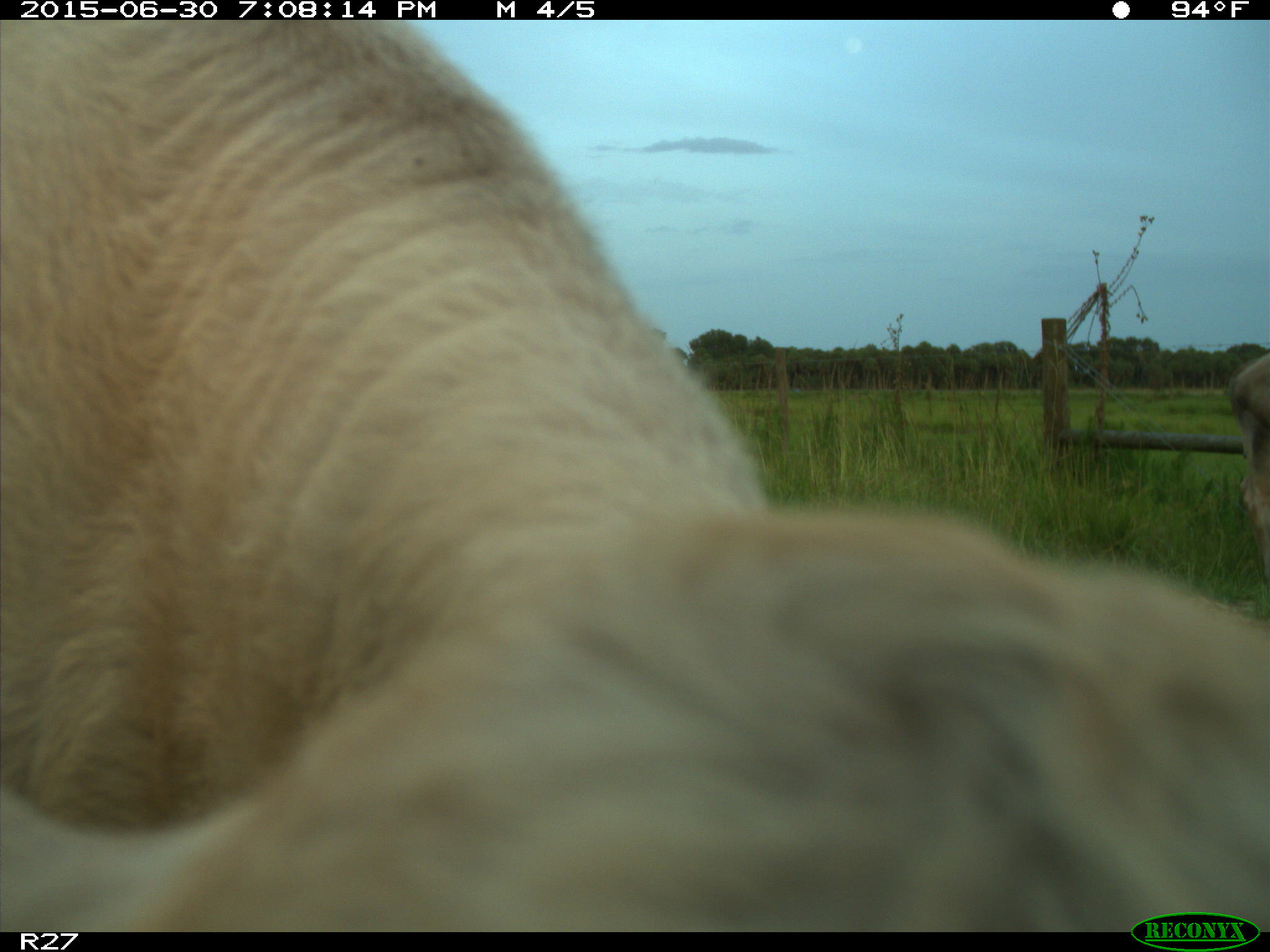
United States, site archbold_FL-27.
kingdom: Animalia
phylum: Chordata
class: Mammalia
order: Artiodactyla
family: Bovidae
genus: Bos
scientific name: Bos taurus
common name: domestic cow